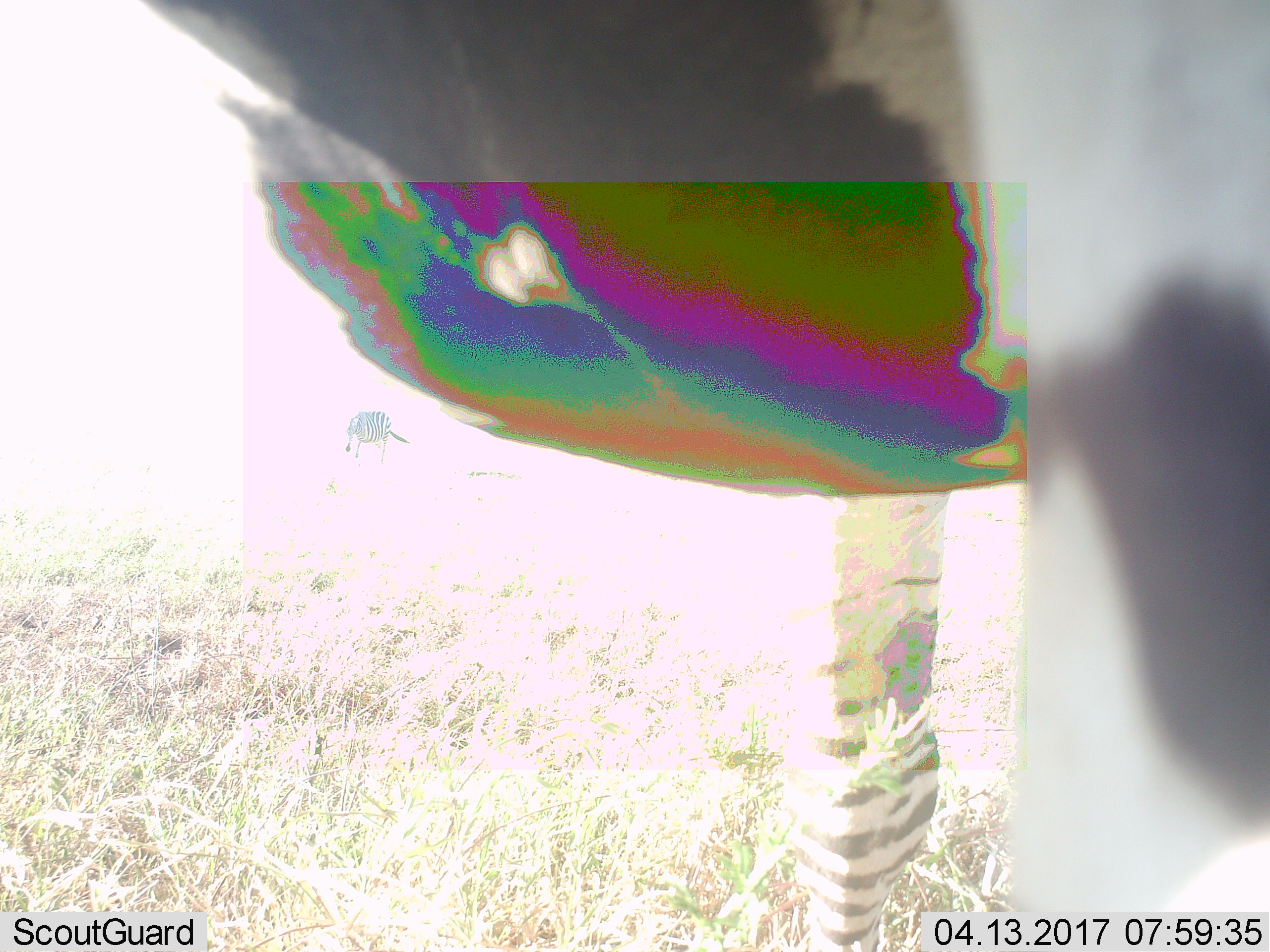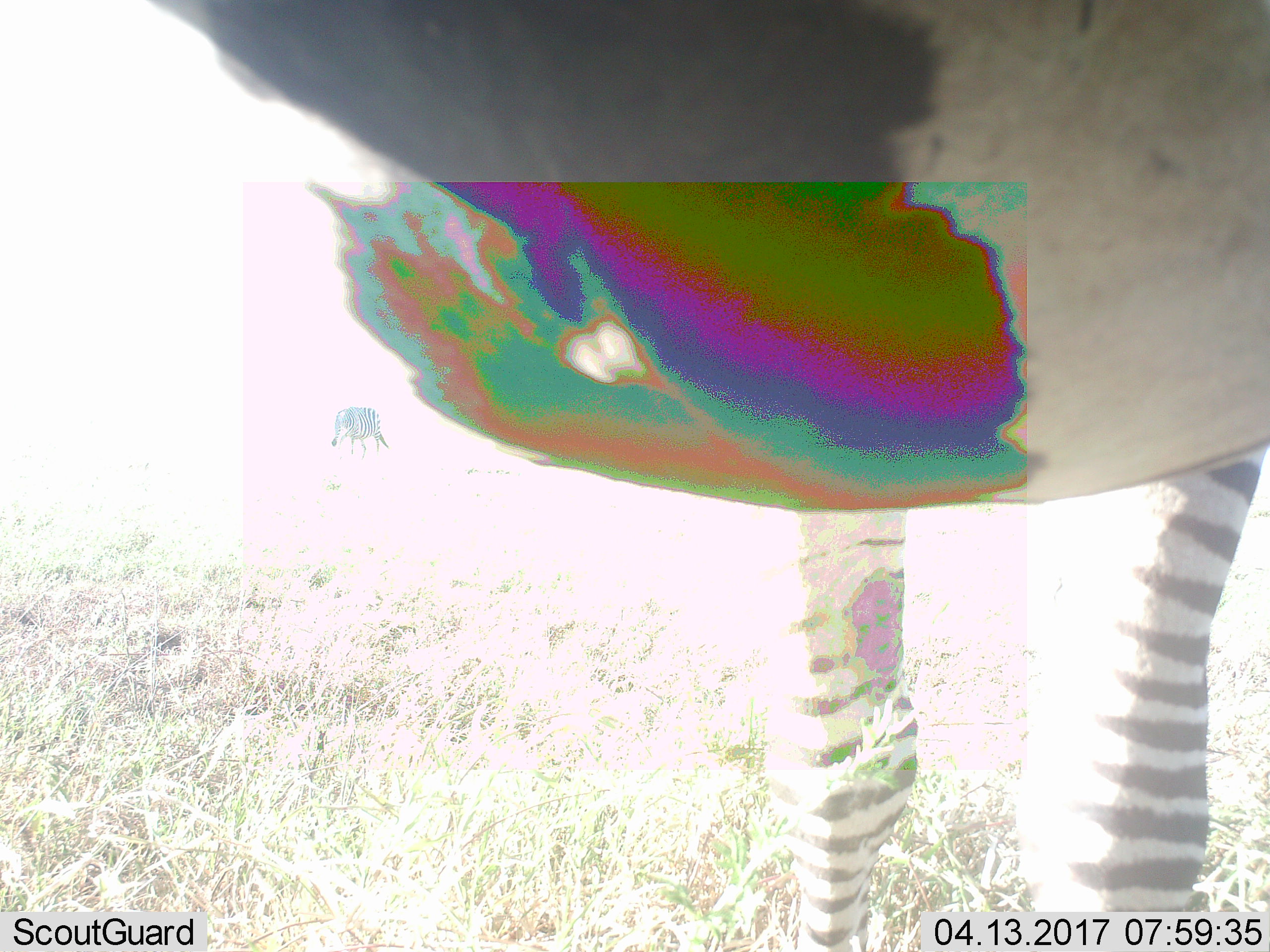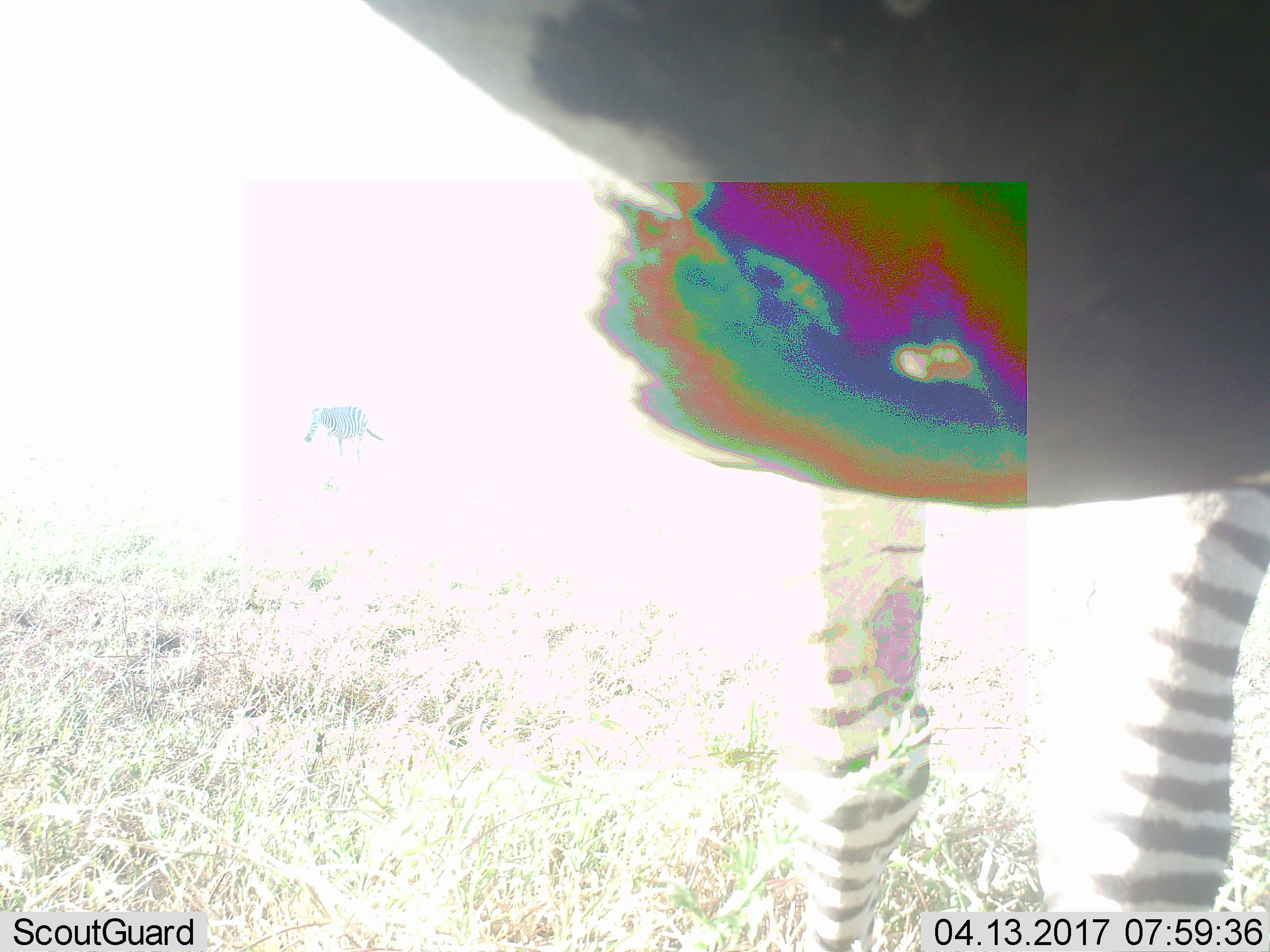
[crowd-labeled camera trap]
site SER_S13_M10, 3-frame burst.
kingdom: Animalia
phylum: Chordata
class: Mammalia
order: Perissodactyla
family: Equidae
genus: Equus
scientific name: Equus quagga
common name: plains zebra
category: zebraplains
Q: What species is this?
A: Zebraplains (plains zebra) (Equus quagga).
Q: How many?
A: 1.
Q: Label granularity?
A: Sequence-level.